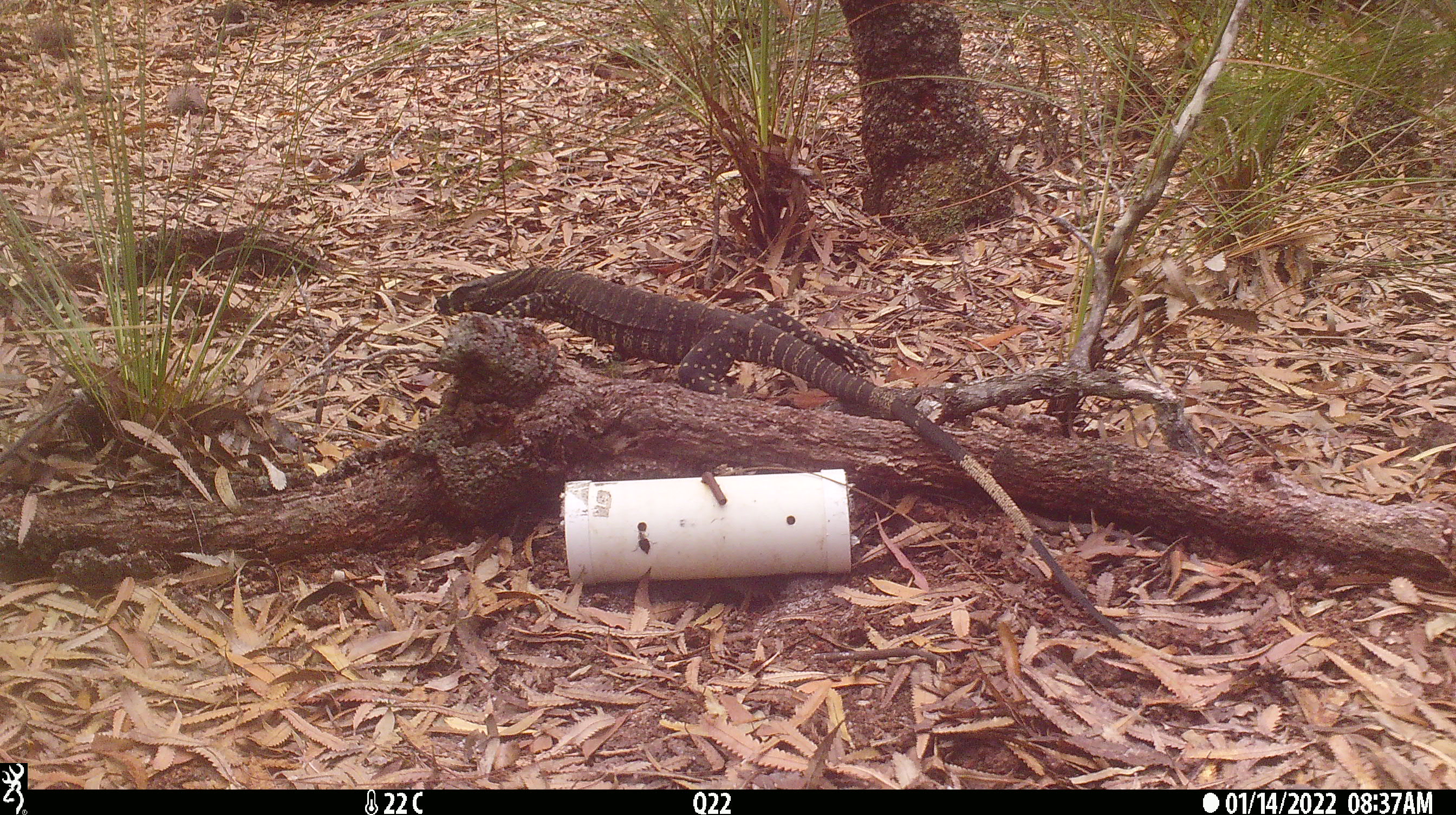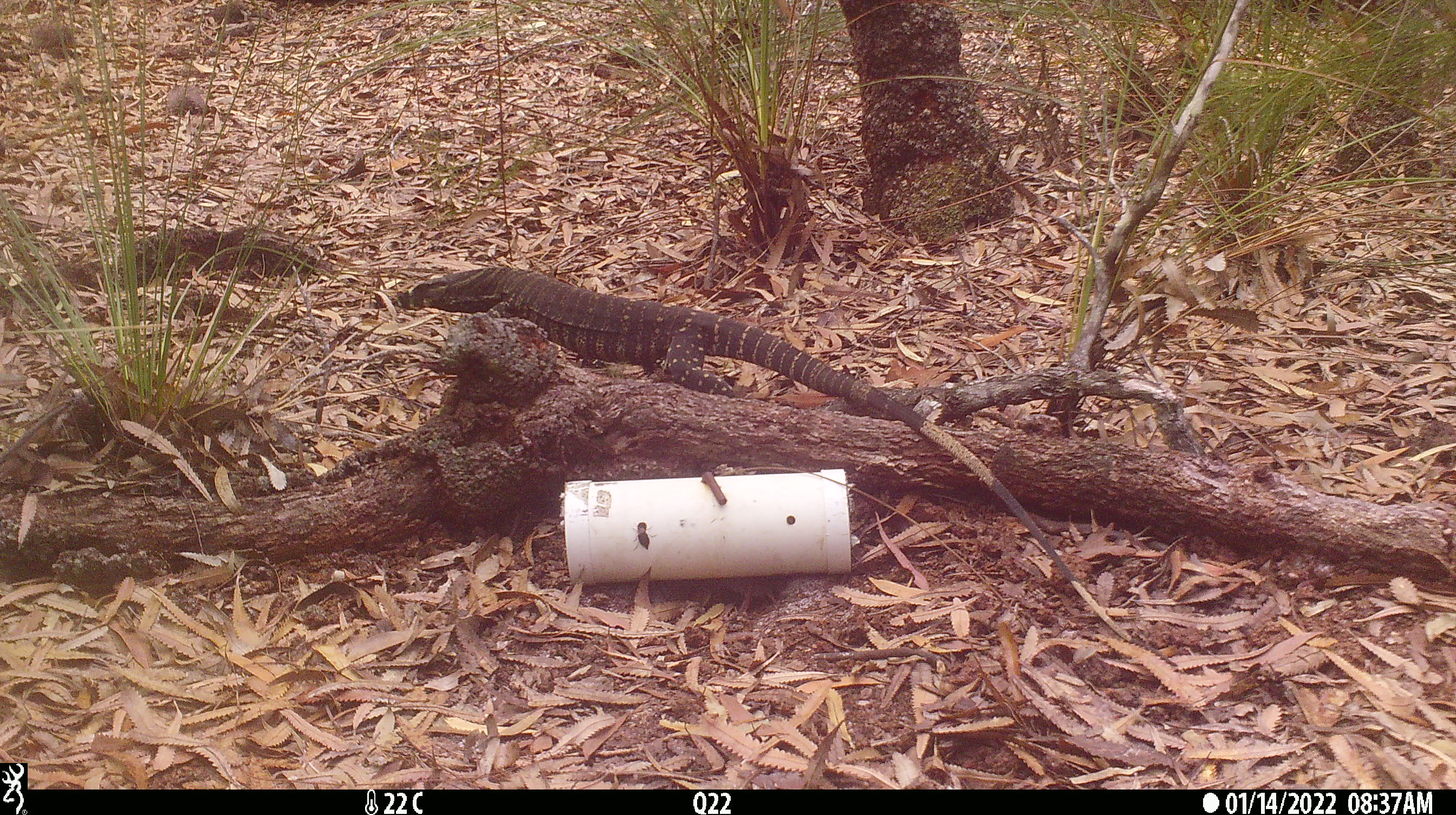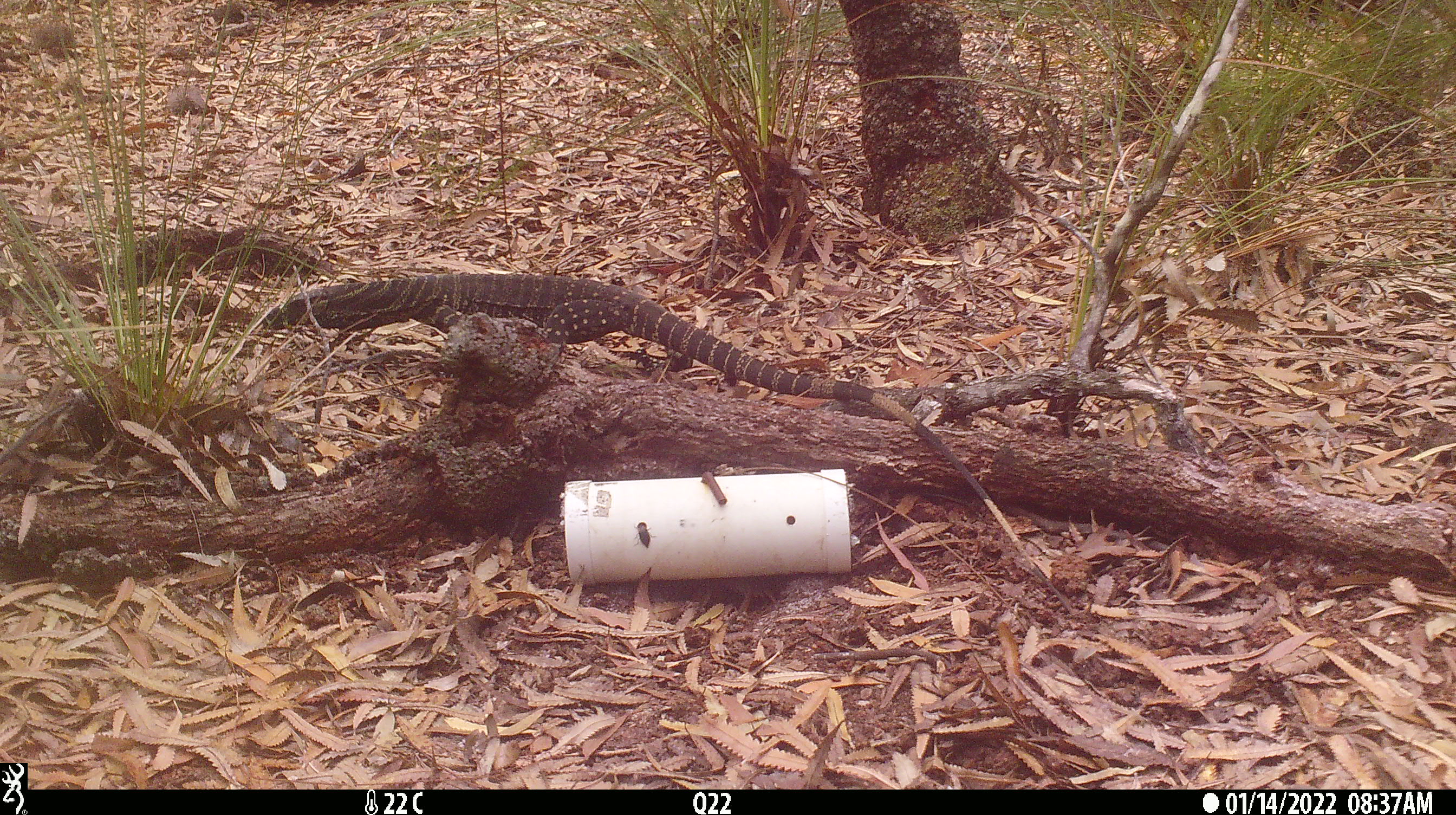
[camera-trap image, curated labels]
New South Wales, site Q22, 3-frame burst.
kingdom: Animalia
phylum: Chordata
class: Reptilia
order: Squamata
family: Varanidae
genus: Varanus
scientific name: Varanus varius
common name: lace monitor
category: goanna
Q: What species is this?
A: Goanna (lace monitor) (Varanus varius).